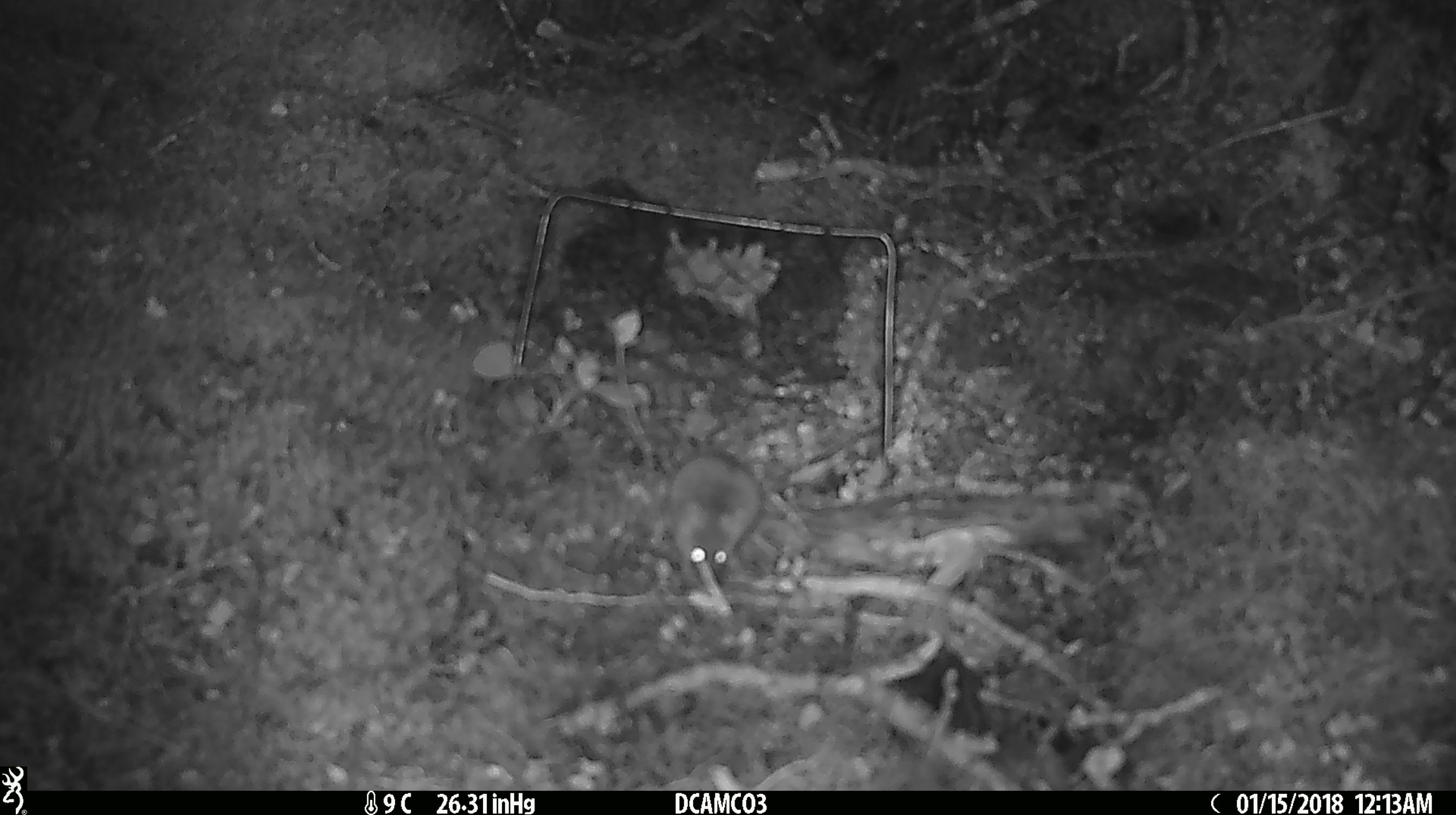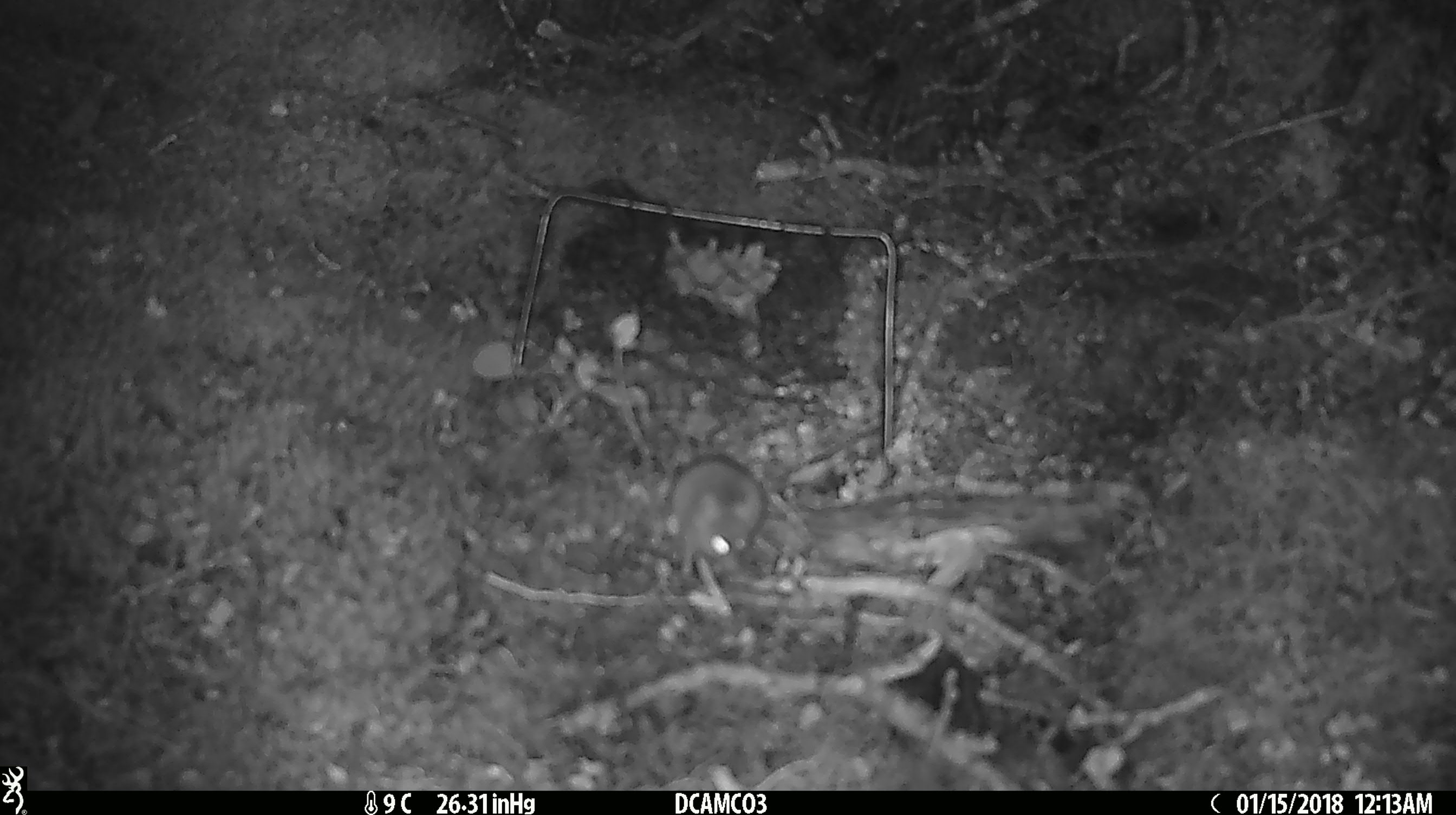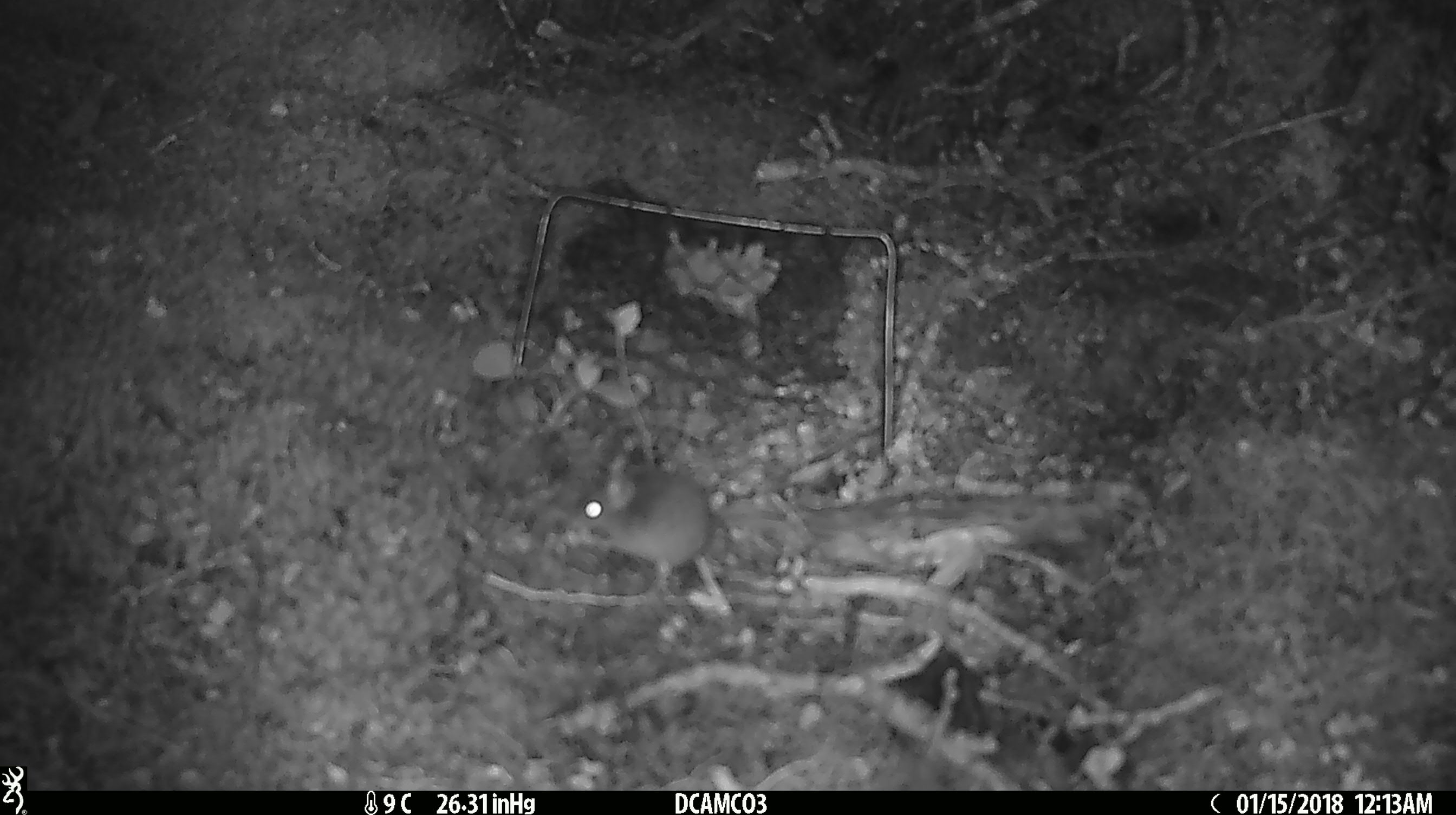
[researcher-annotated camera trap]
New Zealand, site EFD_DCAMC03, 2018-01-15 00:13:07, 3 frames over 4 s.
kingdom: Animalia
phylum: Chordata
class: Mammalia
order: Rodentia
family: Muridae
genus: Mus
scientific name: Mus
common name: mouse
Mouse (Mus).